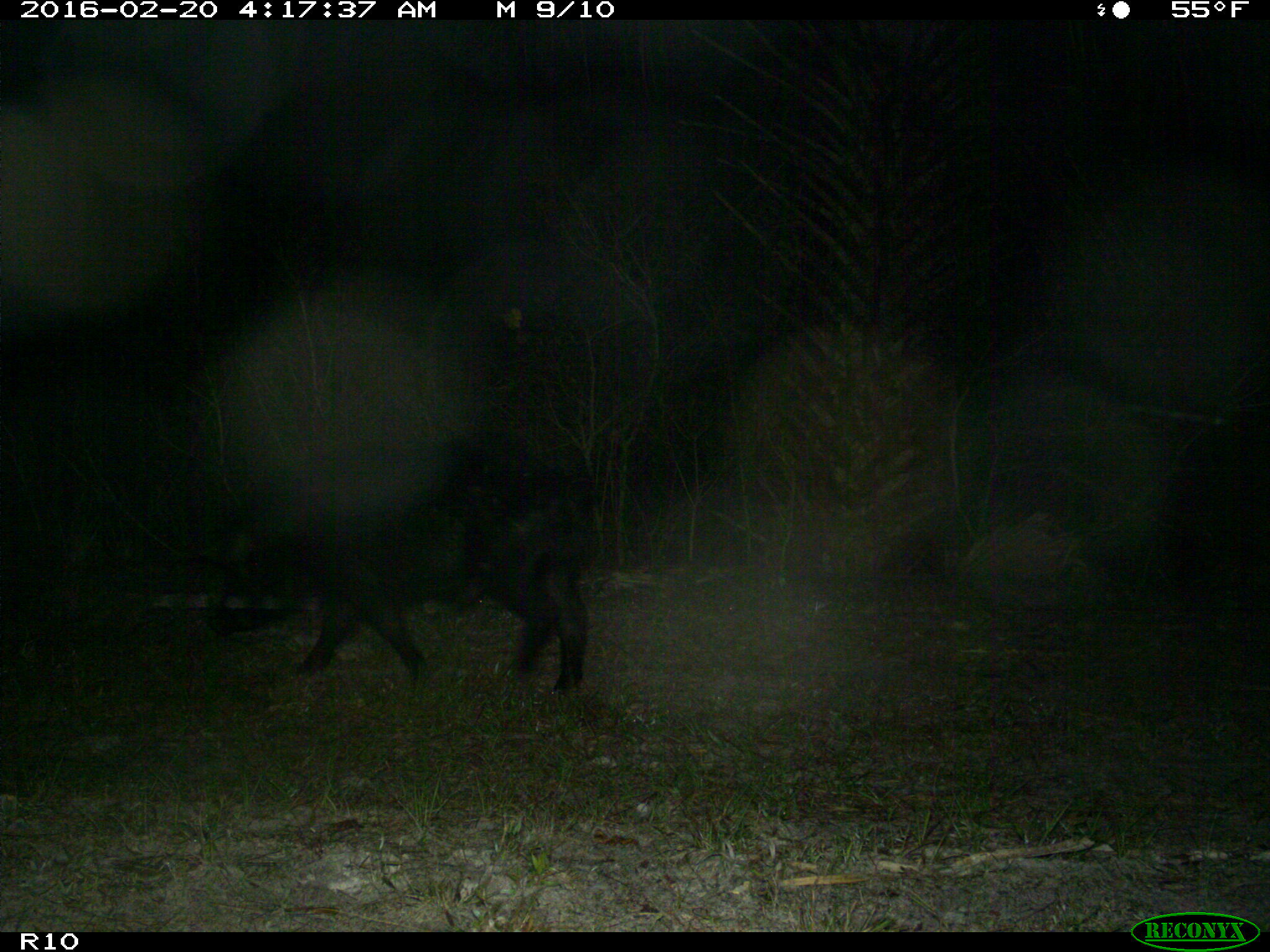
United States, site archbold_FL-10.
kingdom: Animalia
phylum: Chordata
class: Mammalia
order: Artiodactyla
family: Suidae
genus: Sus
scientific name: Sus scrofa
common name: wild boar